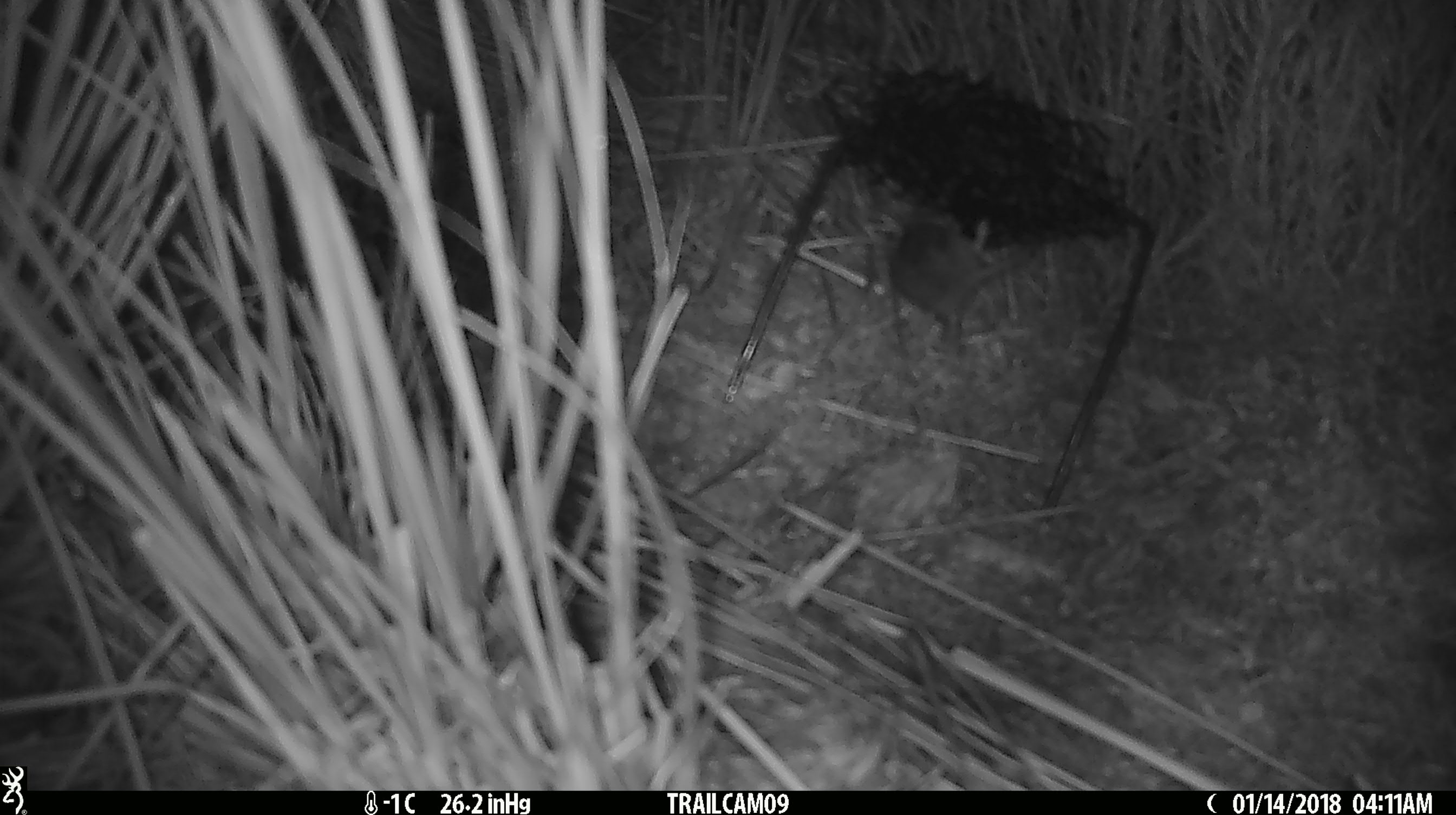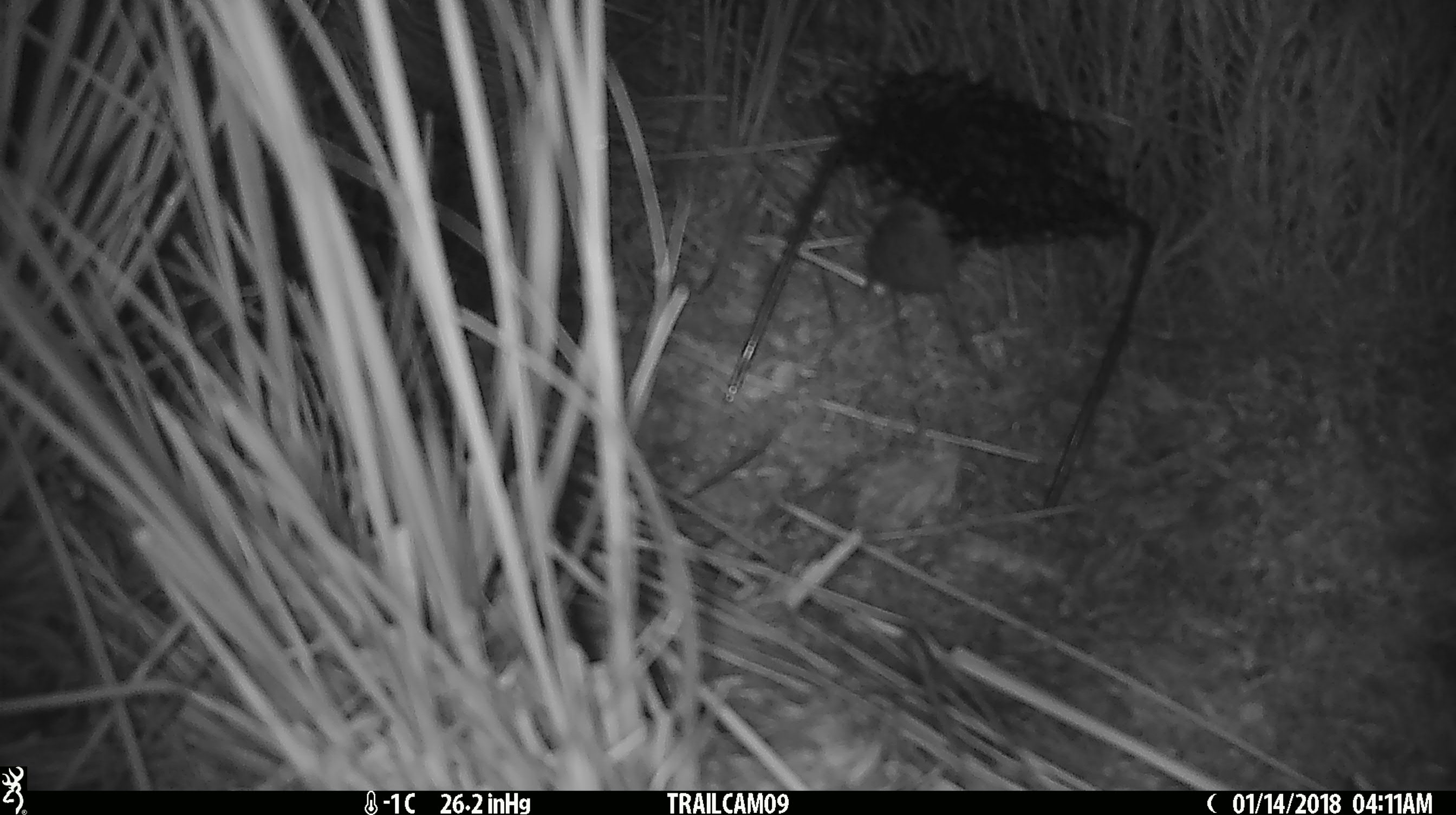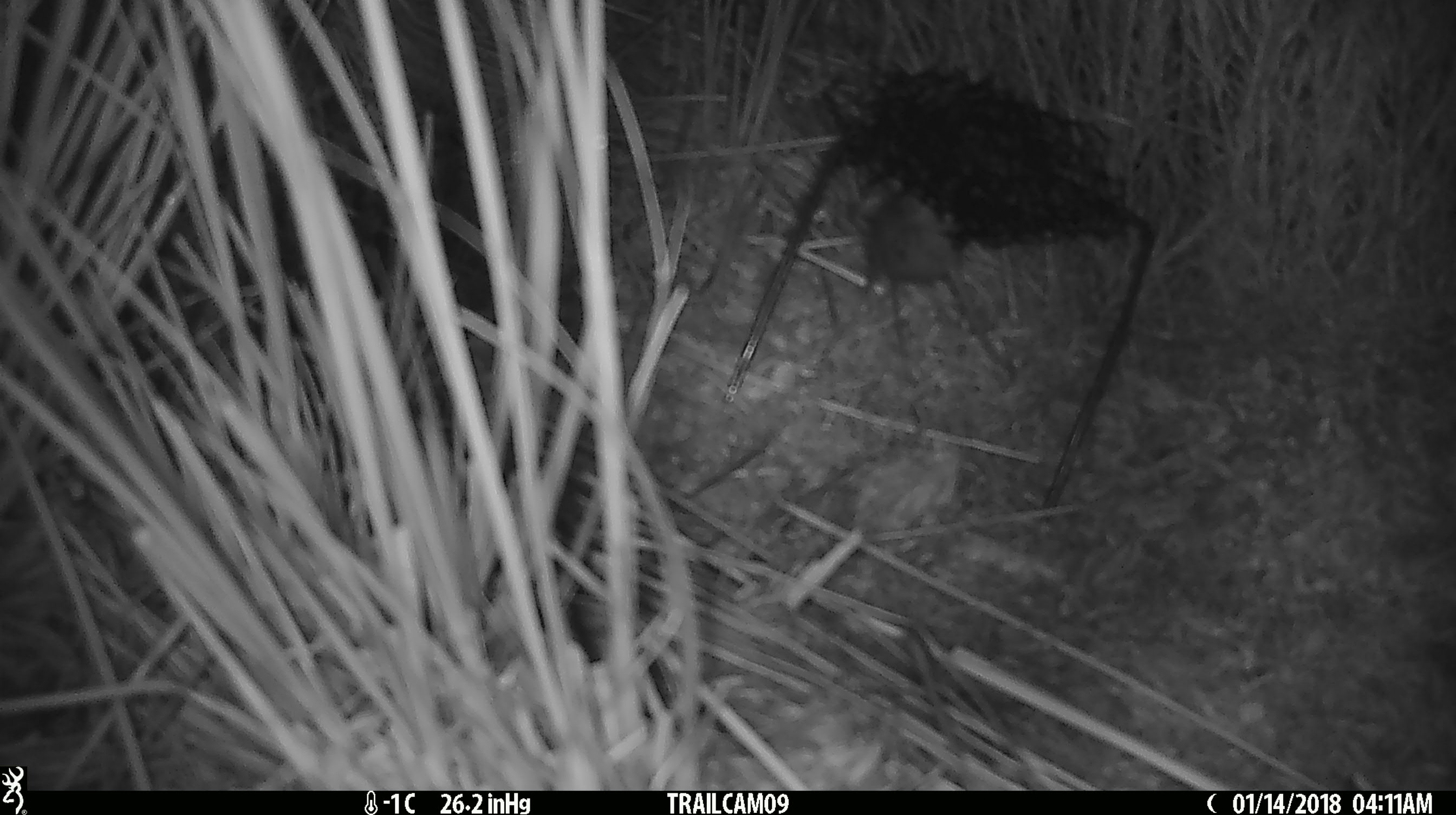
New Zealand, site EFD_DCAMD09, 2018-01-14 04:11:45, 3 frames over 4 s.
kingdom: Animalia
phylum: Chordata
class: Mammalia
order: Rodentia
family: Muridae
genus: Mus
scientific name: Mus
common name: mouse